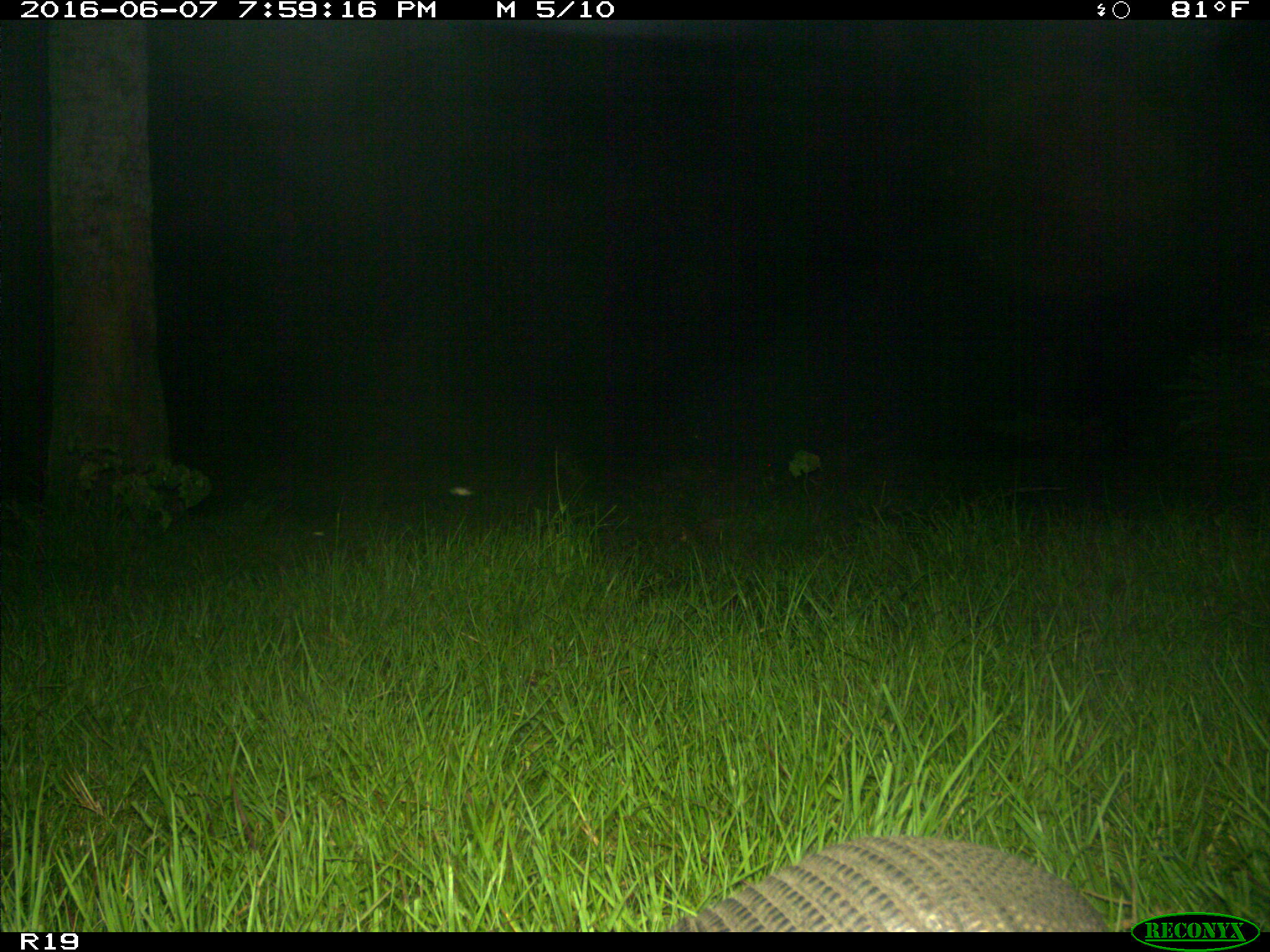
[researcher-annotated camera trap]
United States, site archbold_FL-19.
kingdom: Animalia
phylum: Chordata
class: Mammalia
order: Cingulata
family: Dasypodidae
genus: Dasypus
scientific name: Dasypus novemcinctus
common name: nine-banded armadillo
Dasypus novemcinctus (nine-banded armadillo).